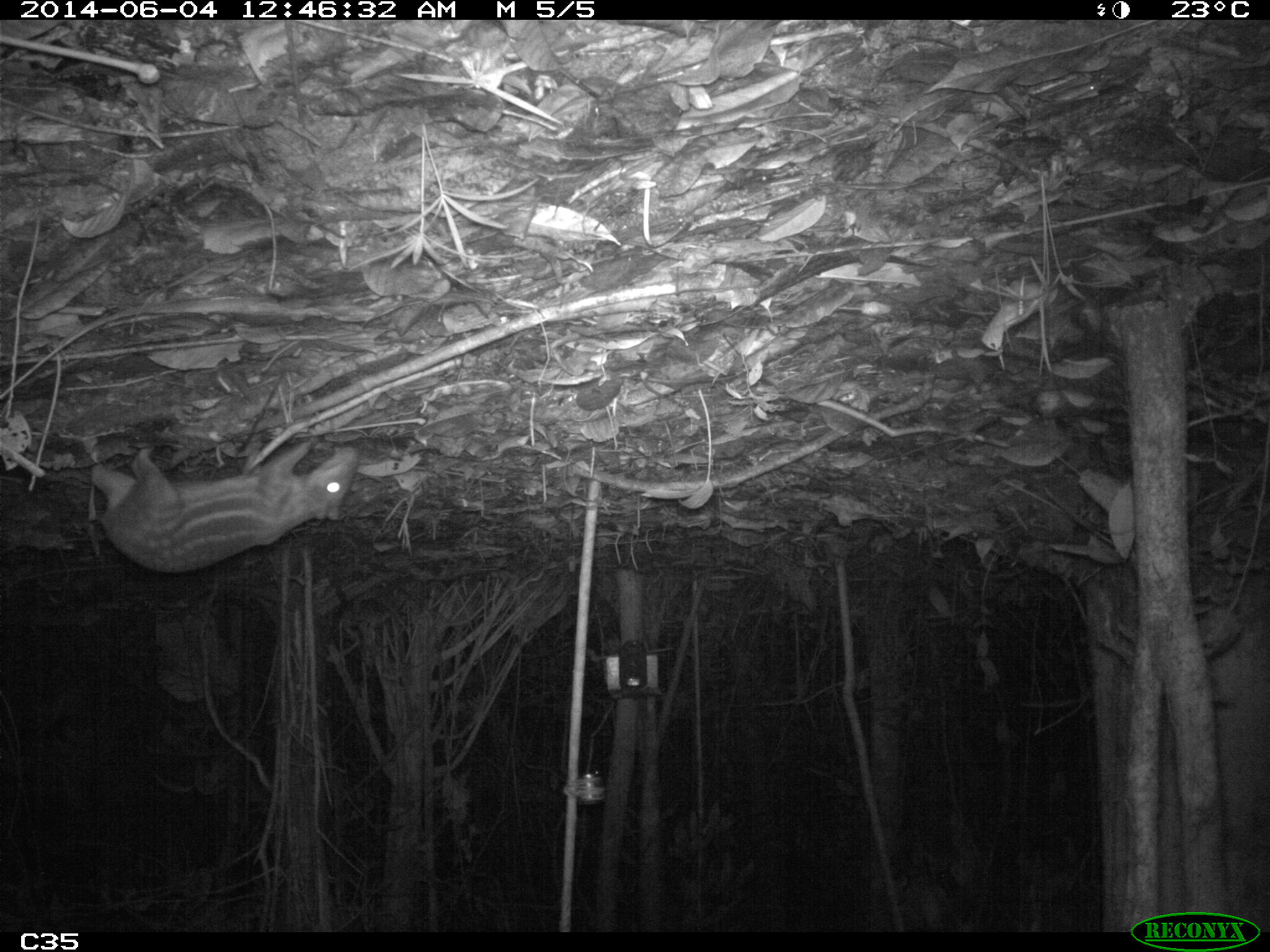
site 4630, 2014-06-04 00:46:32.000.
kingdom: Animalia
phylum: Chordata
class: Mammalia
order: Rodentia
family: Cuniculidae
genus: Cuniculus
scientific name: Cuniculus paca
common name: spotted paca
Cuniculus paca (spotted paca), count 1, age adult.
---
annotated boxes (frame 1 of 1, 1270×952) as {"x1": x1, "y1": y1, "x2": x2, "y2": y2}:
cuniculus paca: {"x1": 90, "y1": 441, "x2": 361, "y2": 575}